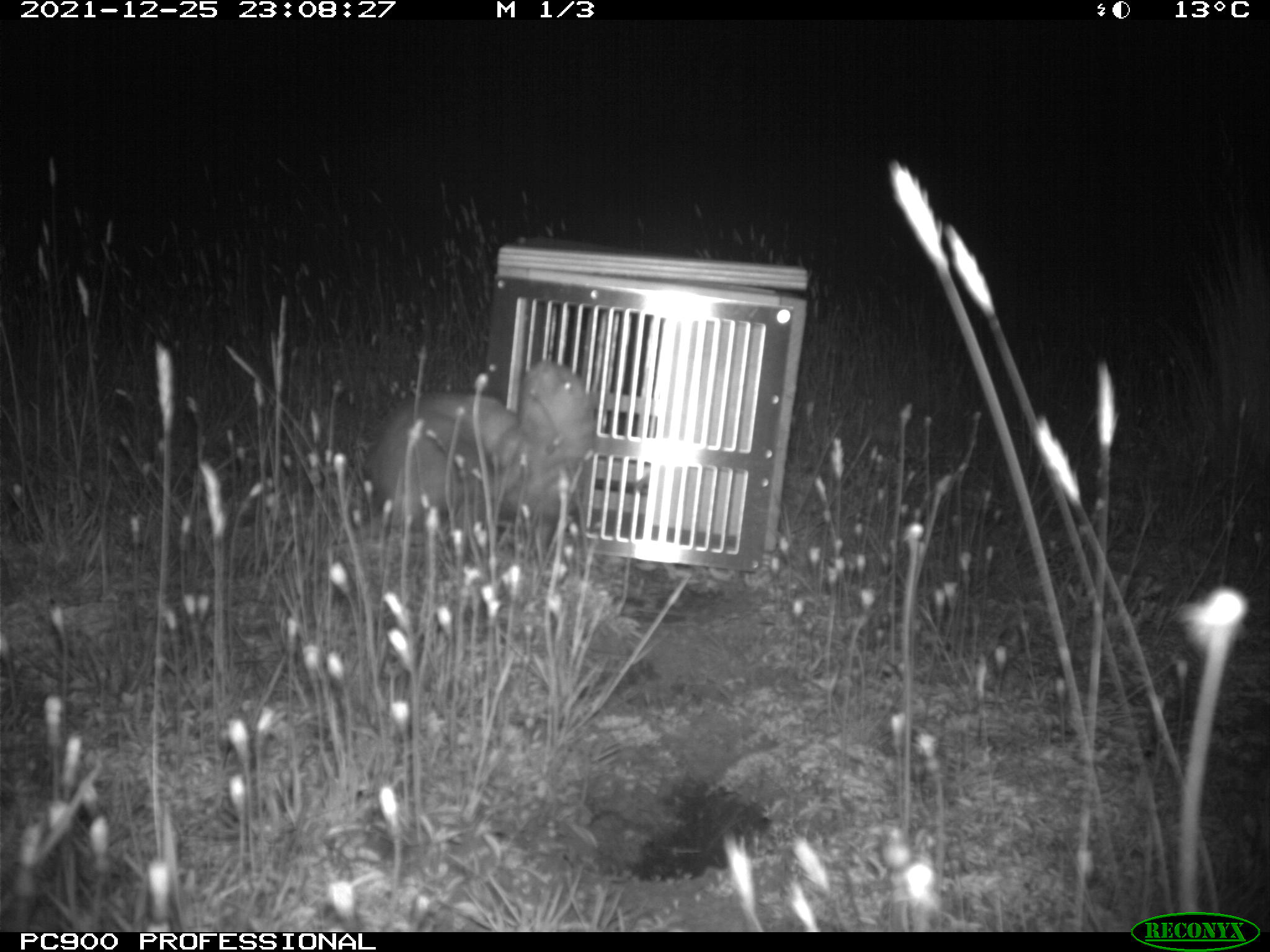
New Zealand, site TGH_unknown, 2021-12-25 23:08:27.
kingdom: Animalia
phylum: Chordata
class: Mammalia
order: Carnivora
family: Mustelidae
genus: Mustela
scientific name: Mustela furo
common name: ferret